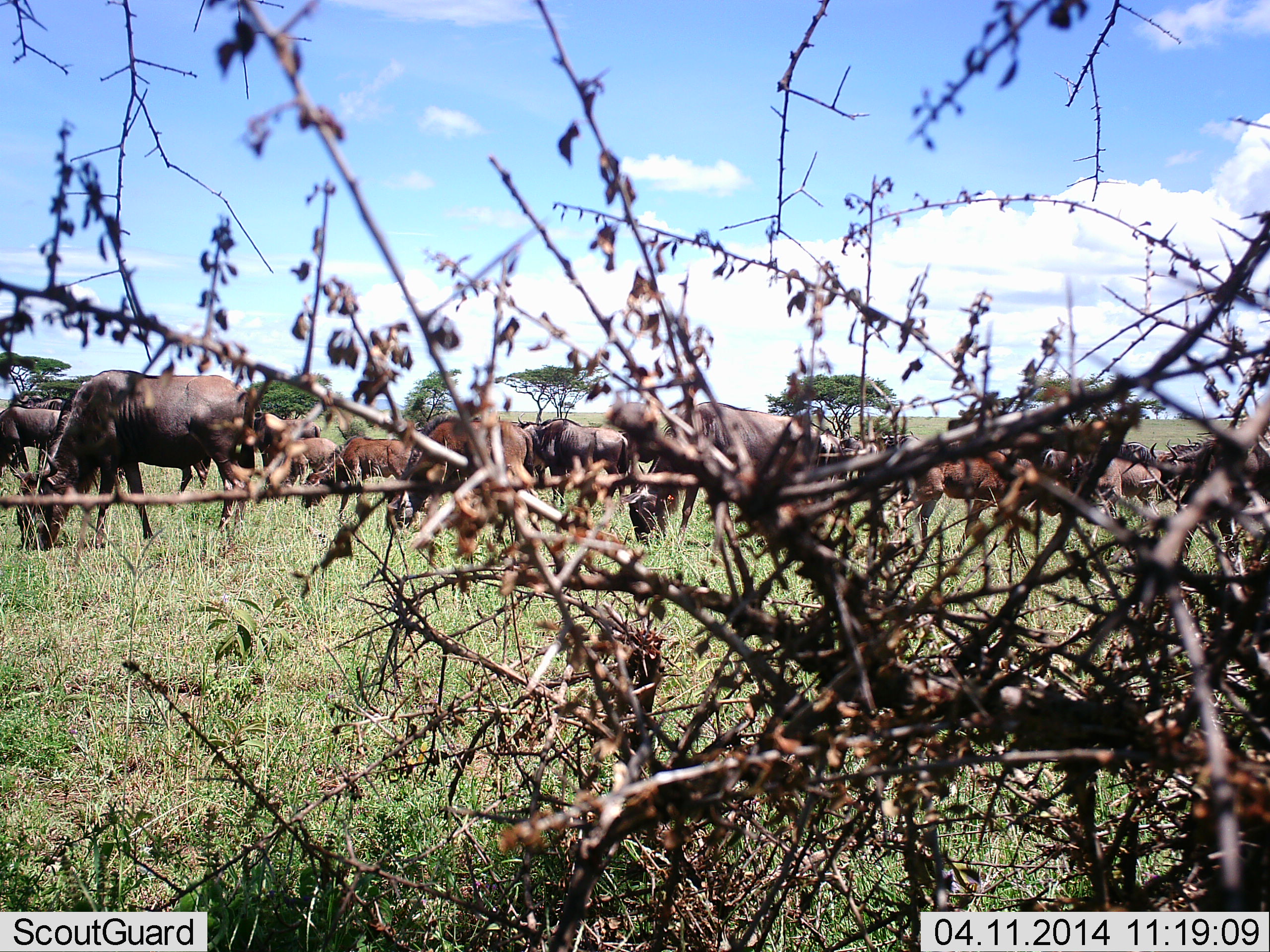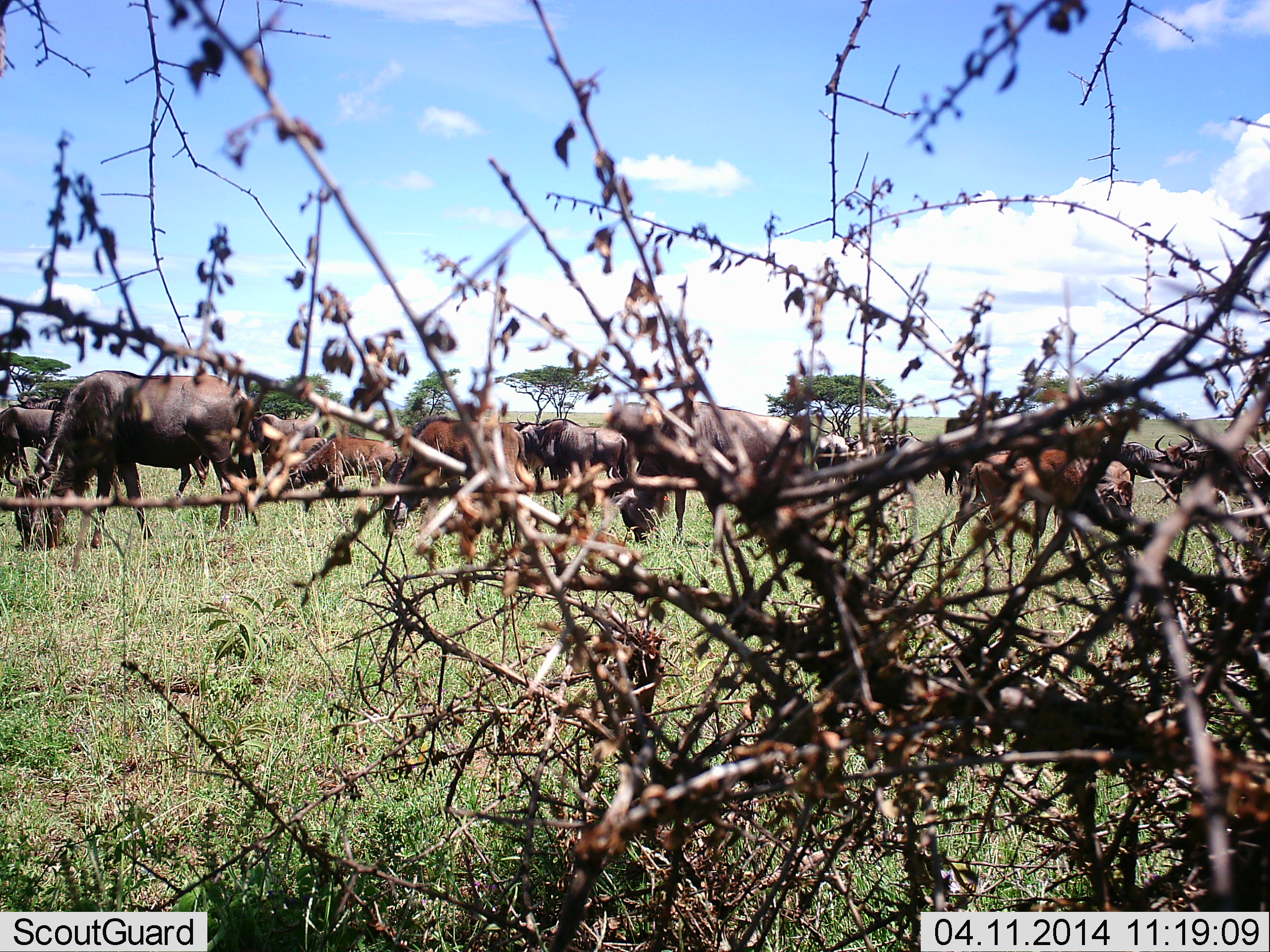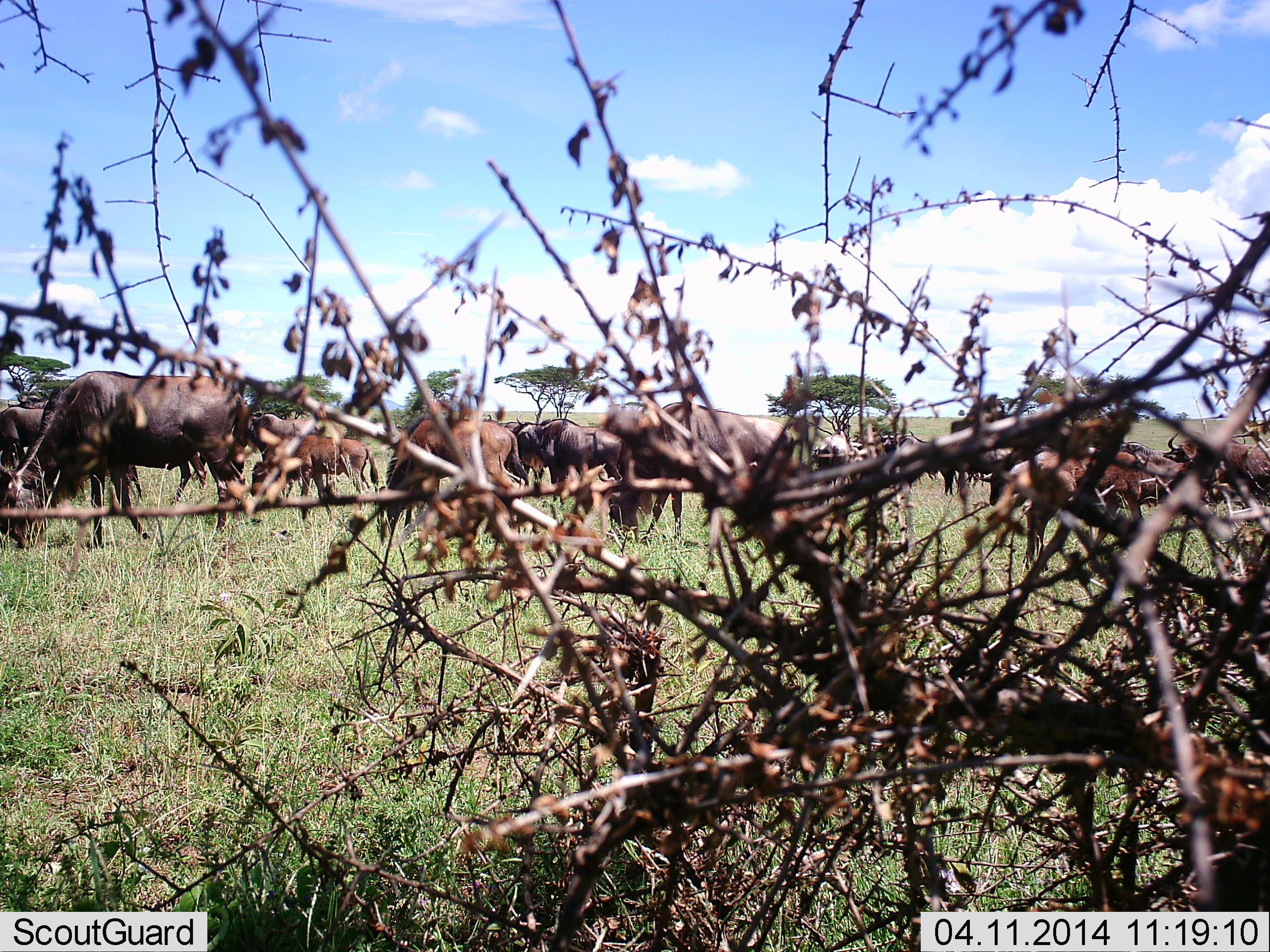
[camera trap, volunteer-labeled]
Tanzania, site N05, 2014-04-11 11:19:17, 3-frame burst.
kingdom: Animalia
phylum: Chordata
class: Mammalia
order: Artiodactyla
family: Bovidae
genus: Connochaetes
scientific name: Connochaetes taurinus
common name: blue wildebeest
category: wildebeest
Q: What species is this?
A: Wildebeest (blue wildebeest) (Connochaetes taurinus).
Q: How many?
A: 11-50.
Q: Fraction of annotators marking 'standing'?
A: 50%.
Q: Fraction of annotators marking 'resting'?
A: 0%.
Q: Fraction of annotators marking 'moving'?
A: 20%.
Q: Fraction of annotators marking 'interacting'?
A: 0%.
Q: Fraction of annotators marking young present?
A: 40%.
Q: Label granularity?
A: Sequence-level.